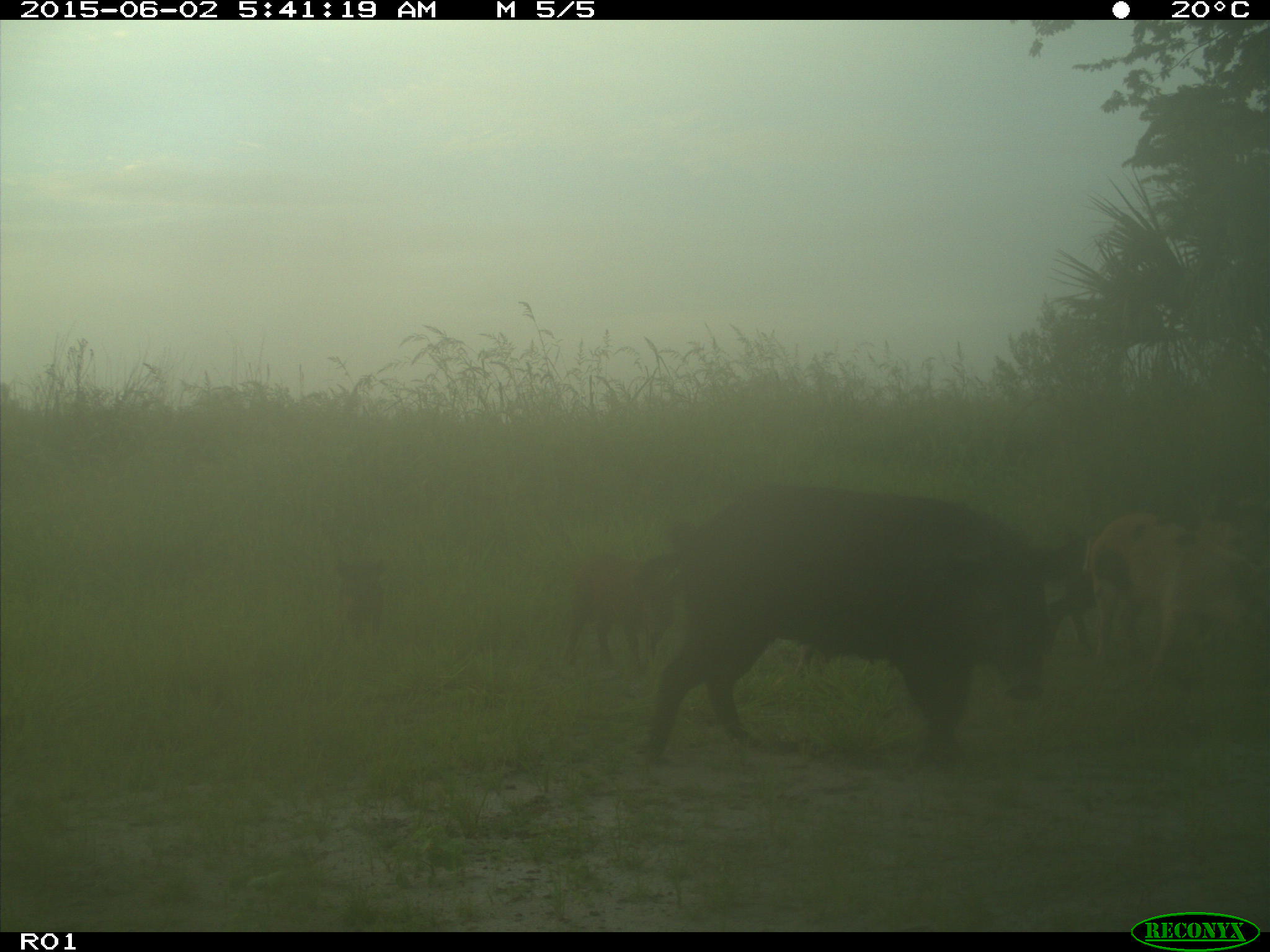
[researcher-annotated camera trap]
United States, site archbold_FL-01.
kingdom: Animalia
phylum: Chordata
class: Mammalia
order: Artiodactyla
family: Suidae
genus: Sus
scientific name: Sus scrofa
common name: wild boar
Sus scrofa (wild boar).